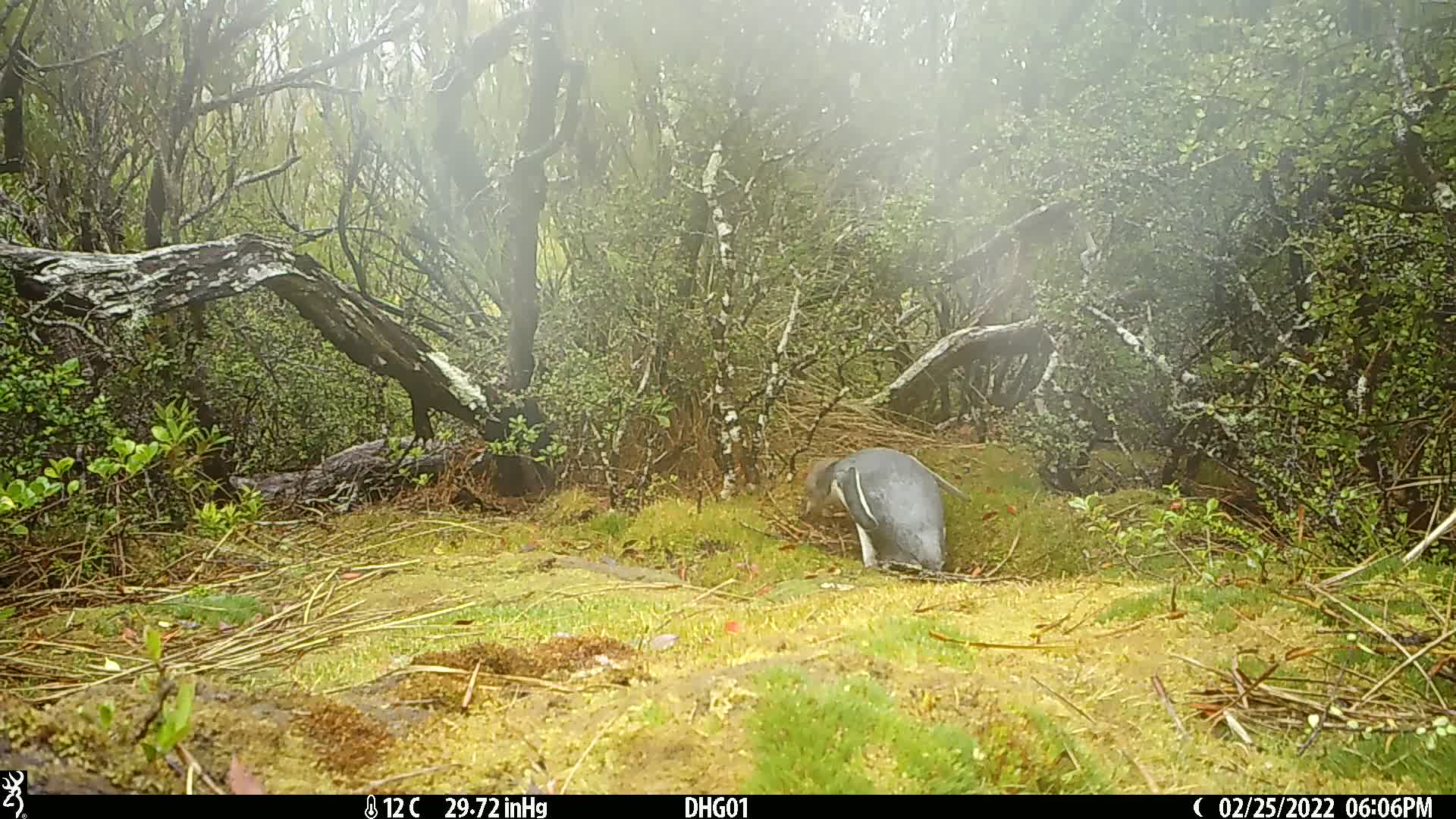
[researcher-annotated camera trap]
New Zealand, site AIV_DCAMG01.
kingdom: Animalia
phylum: Chordata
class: Aves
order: Sphenisciformes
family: Spheniscidae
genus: Megadyptes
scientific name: Megadyptes antipodes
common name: yellow-eyed penguin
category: yellow eyed penguin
Yellow eyed penguin (yellow-eyed penguin) (Megadyptes antipodes).